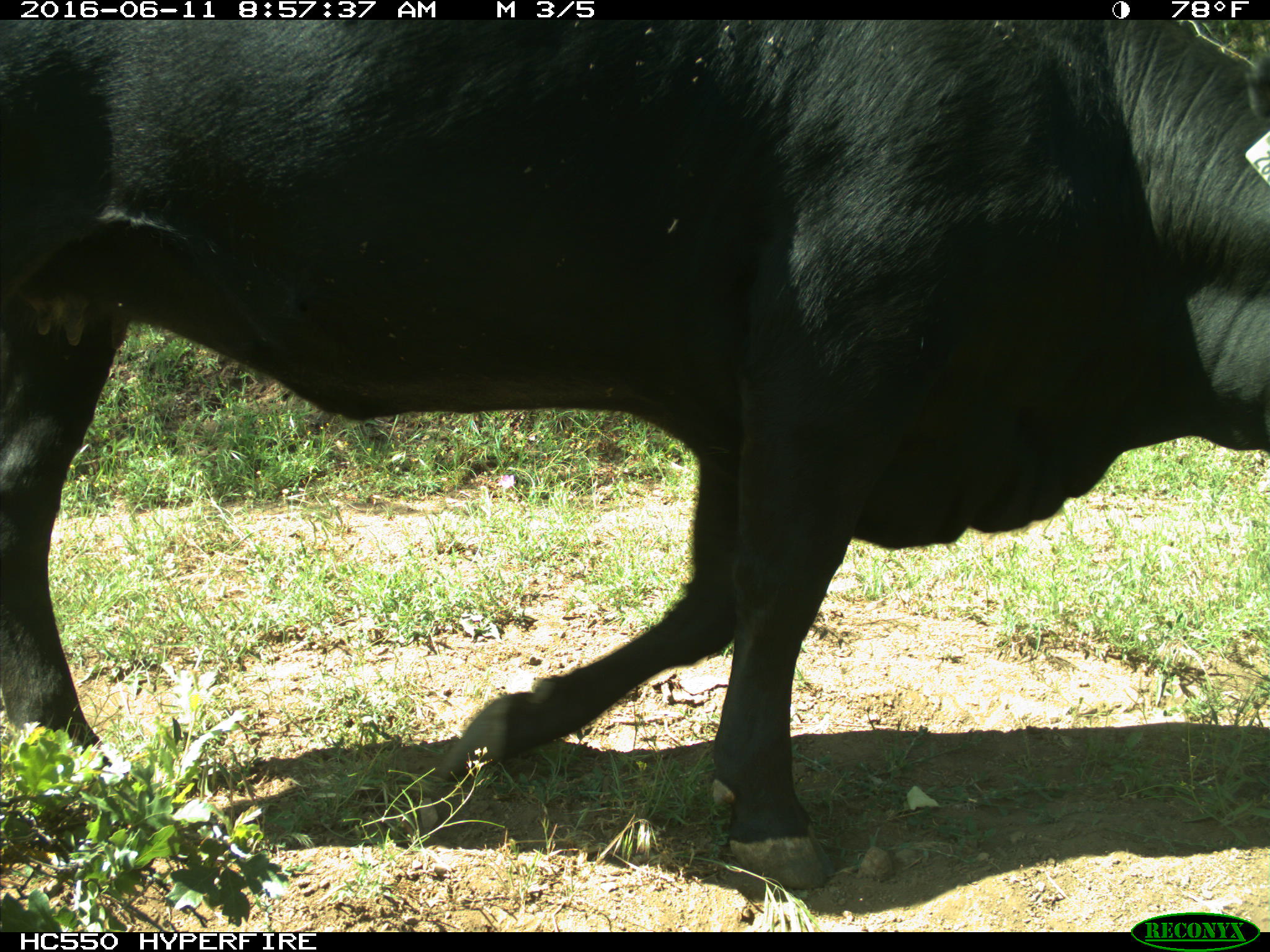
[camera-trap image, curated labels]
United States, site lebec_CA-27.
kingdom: Animalia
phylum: Chordata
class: Mammalia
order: Artiodactyla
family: Bovidae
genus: Bos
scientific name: Bos taurus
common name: domestic cow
Bos taurus (domestic cow).